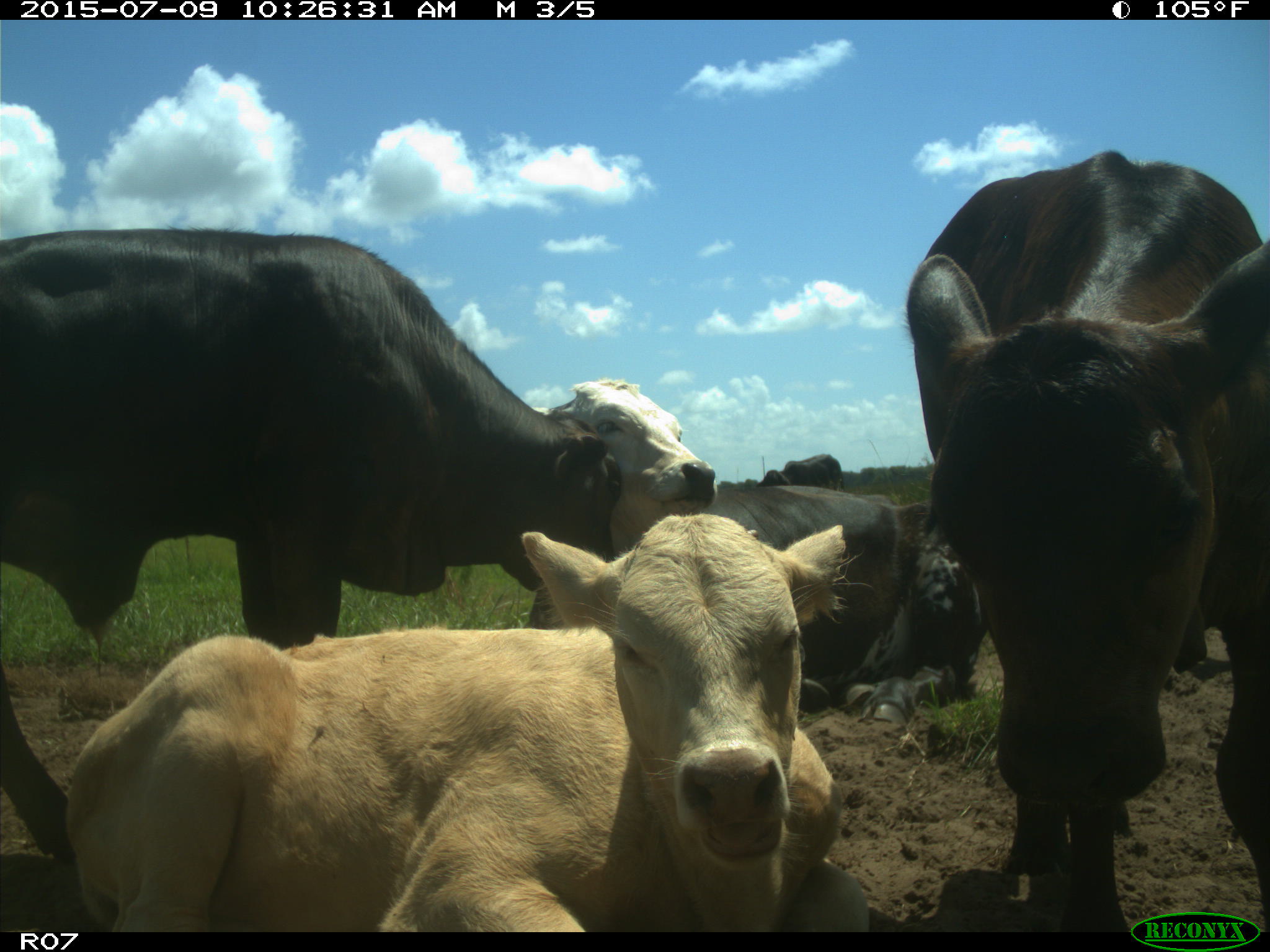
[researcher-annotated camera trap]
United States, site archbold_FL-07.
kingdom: Animalia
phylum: Chordata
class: Mammalia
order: Artiodactyla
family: Bovidae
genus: Bos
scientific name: Bos taurus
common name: domestic cow